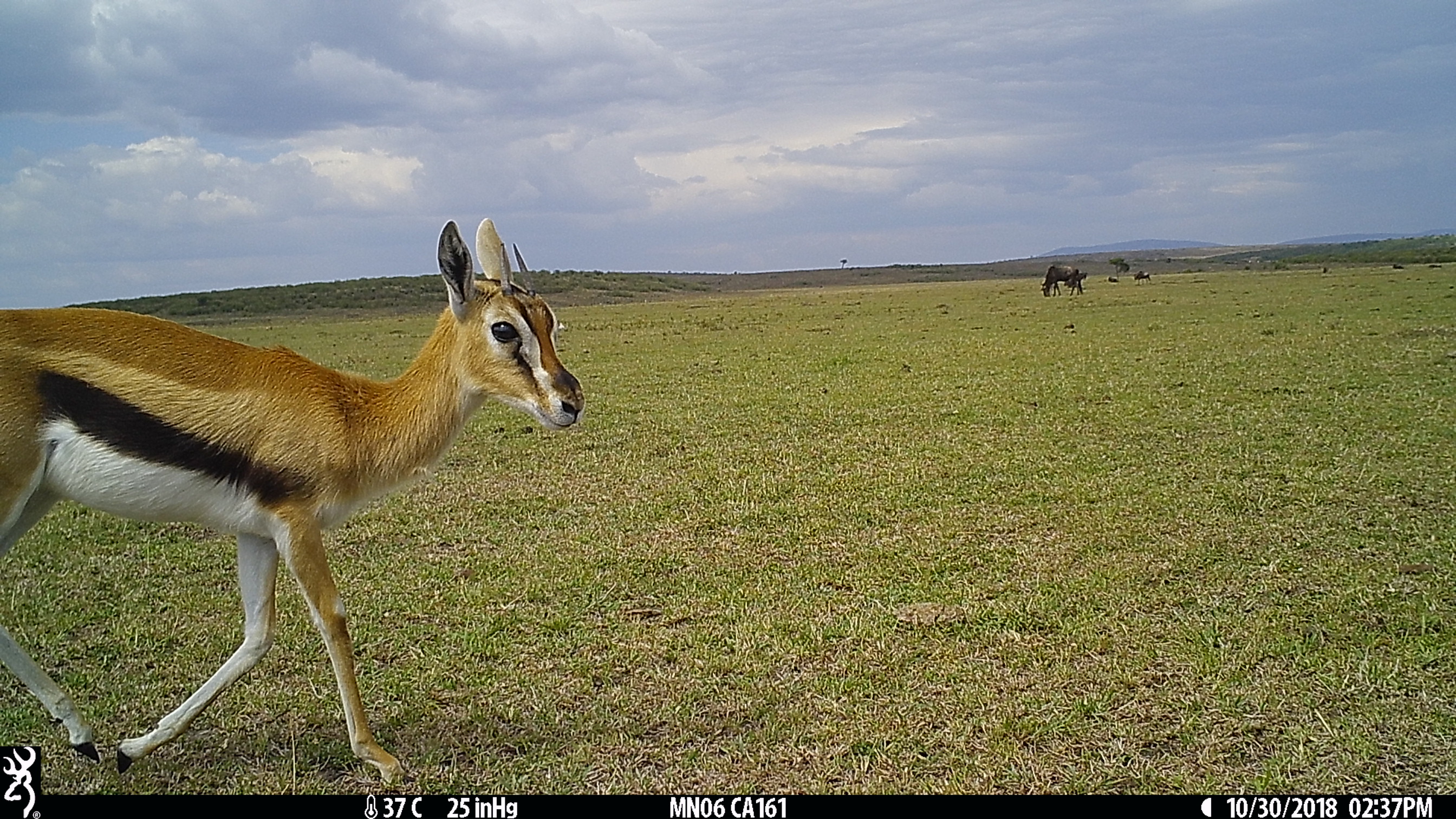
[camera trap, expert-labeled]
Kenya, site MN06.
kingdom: Animalia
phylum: Chordata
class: Mammalia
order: Artiodactyla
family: Bovidae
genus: Eudorcas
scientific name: Eudorcas thomsonii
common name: thomon's gazelle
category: gazelle thomsons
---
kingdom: Animalia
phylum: Chordata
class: Mammalia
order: Artiodactyla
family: Bovidae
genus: Connochaetes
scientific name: Connochaetes taurinus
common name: blue wildebeest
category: wildebeest